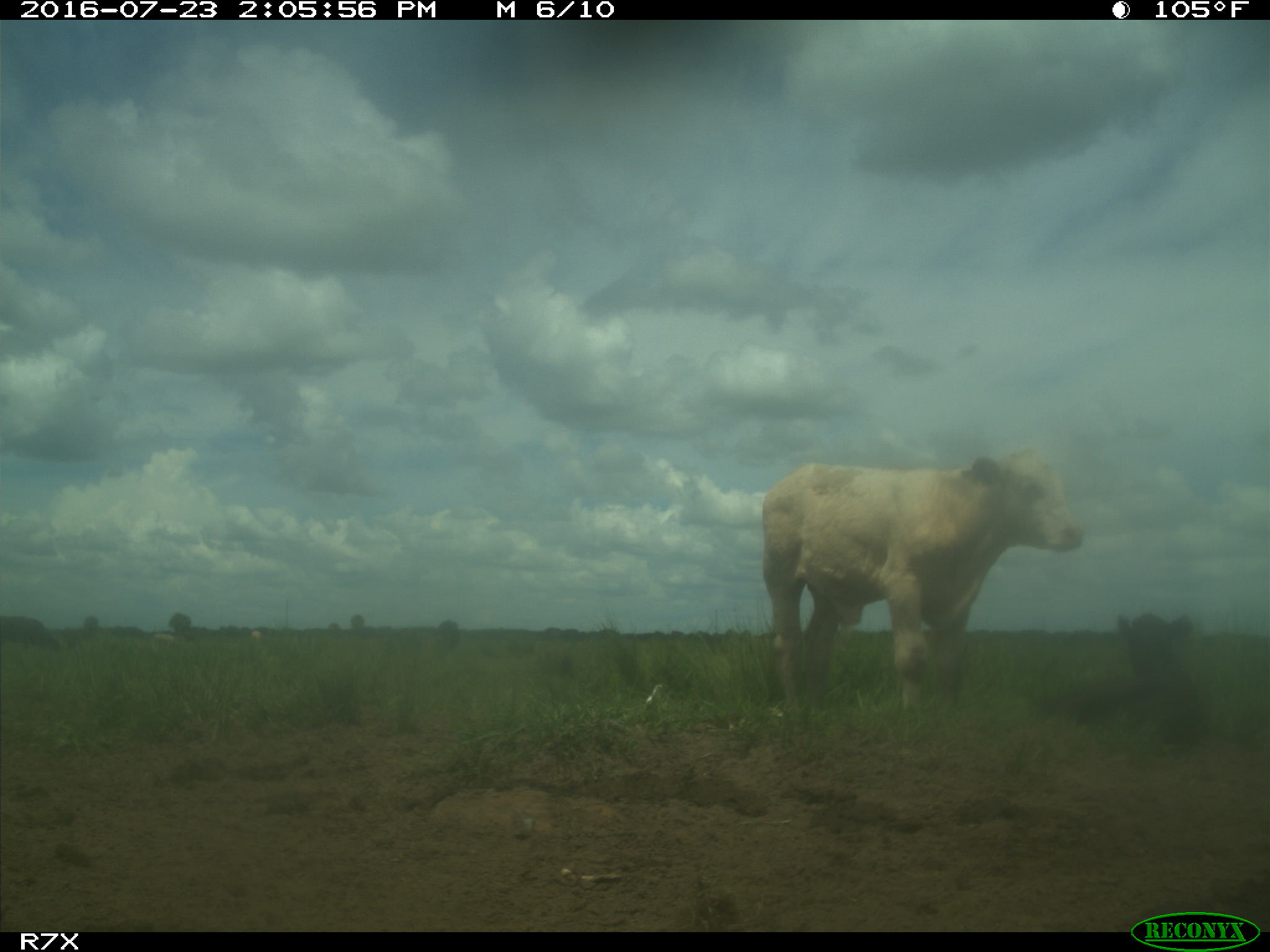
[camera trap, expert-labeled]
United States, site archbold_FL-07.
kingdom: Animalia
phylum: Chordata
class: Mammalia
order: Artiodactyla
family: Bovidae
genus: Bos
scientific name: Bos taurus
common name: domestic cow